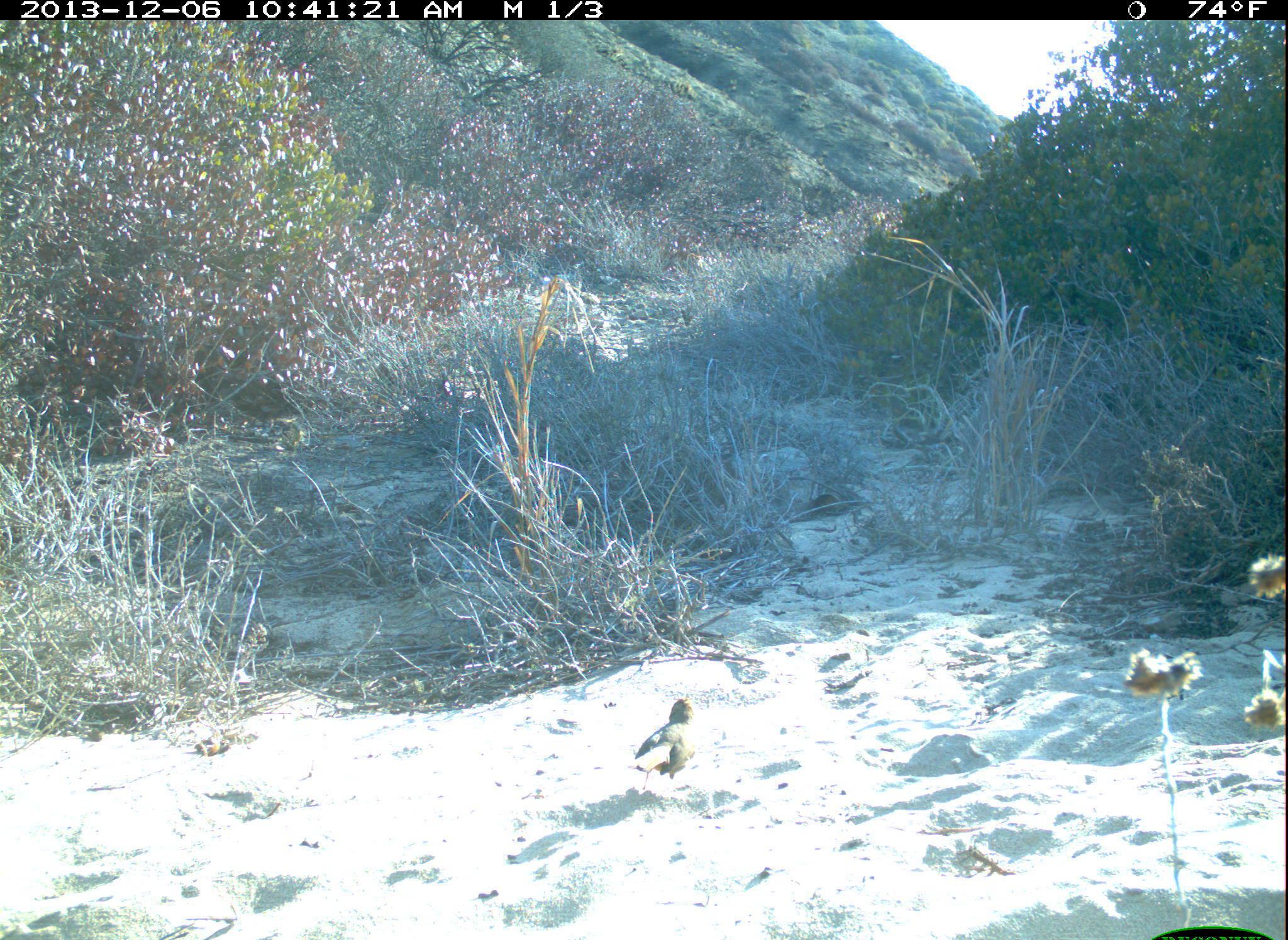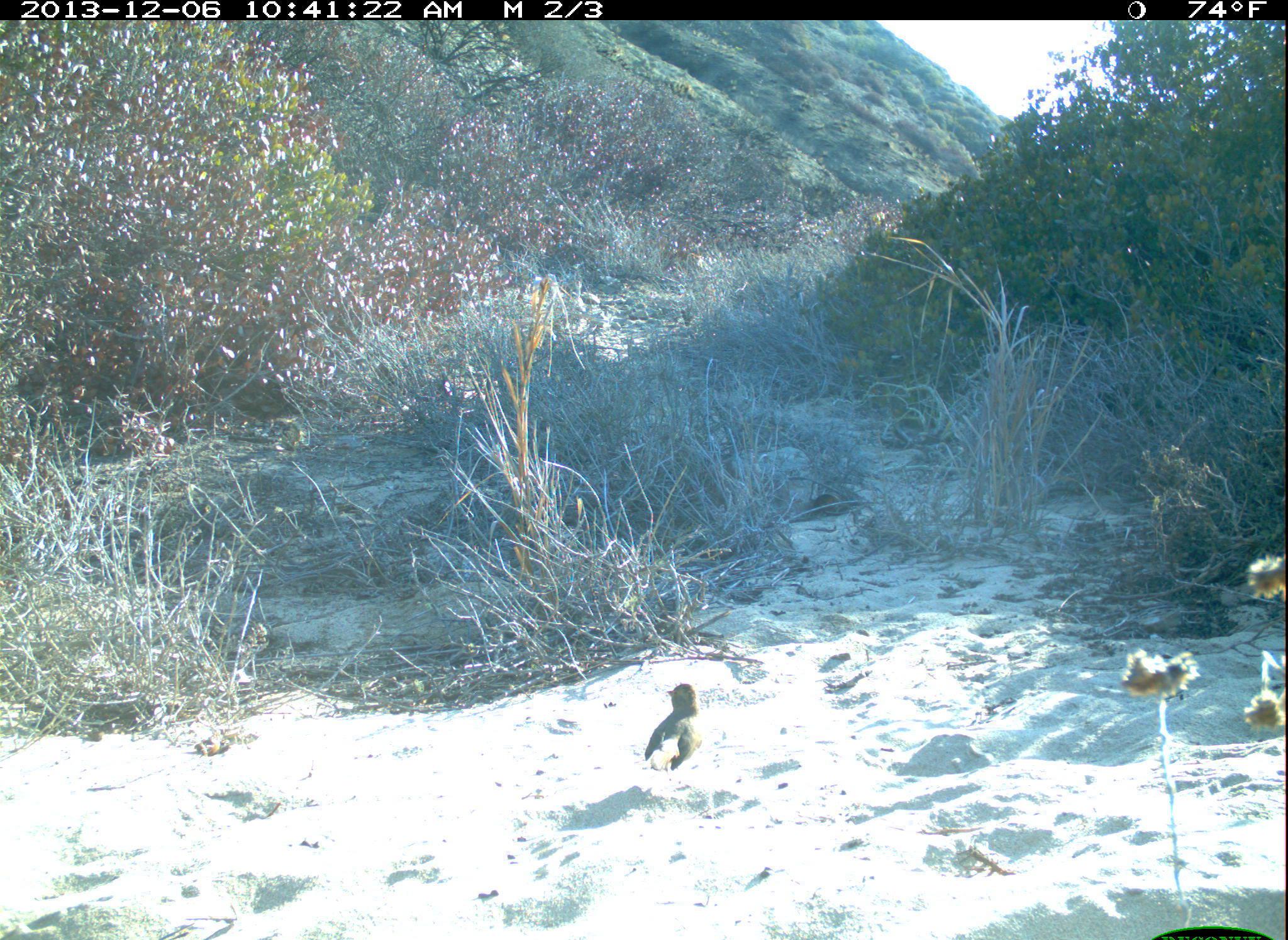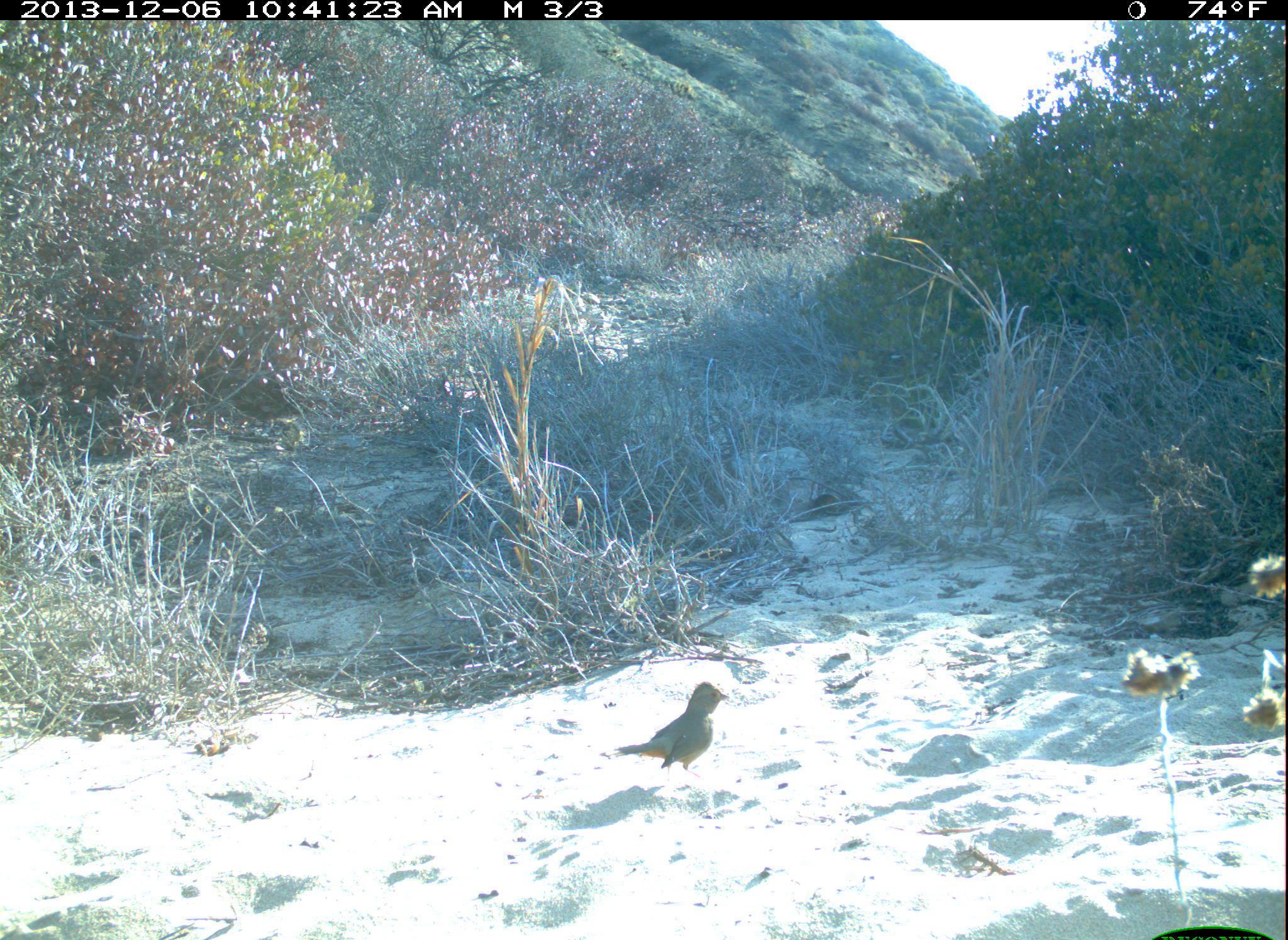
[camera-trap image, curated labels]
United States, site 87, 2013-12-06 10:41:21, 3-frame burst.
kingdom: Animalia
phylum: Chordata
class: Aves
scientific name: Aves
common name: bird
Bird (Aves).